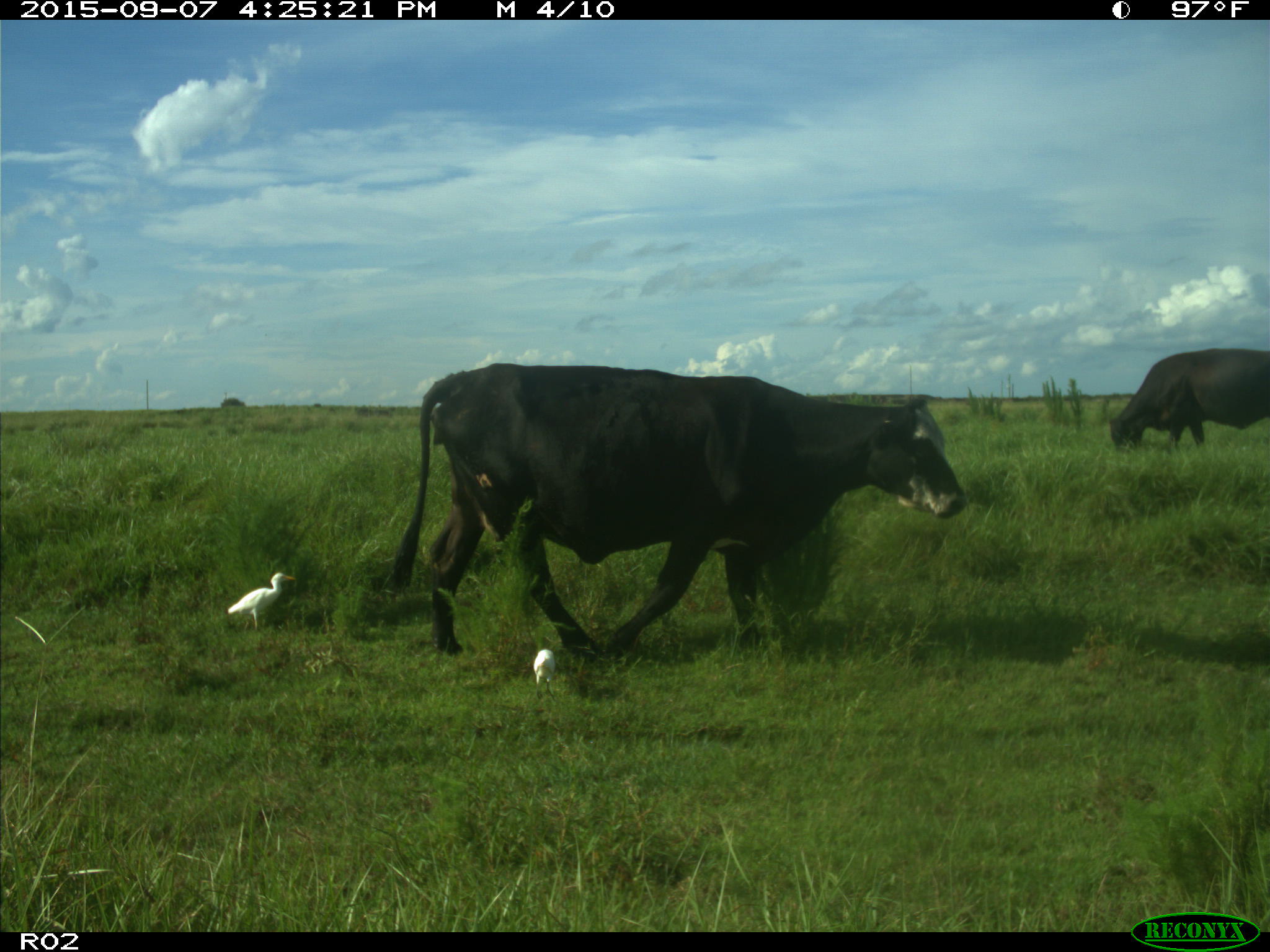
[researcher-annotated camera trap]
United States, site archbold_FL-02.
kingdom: Animalia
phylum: Chordata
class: Mammalia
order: Artiodactyla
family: Bovidae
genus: Bos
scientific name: Bos taurus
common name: domestic cow